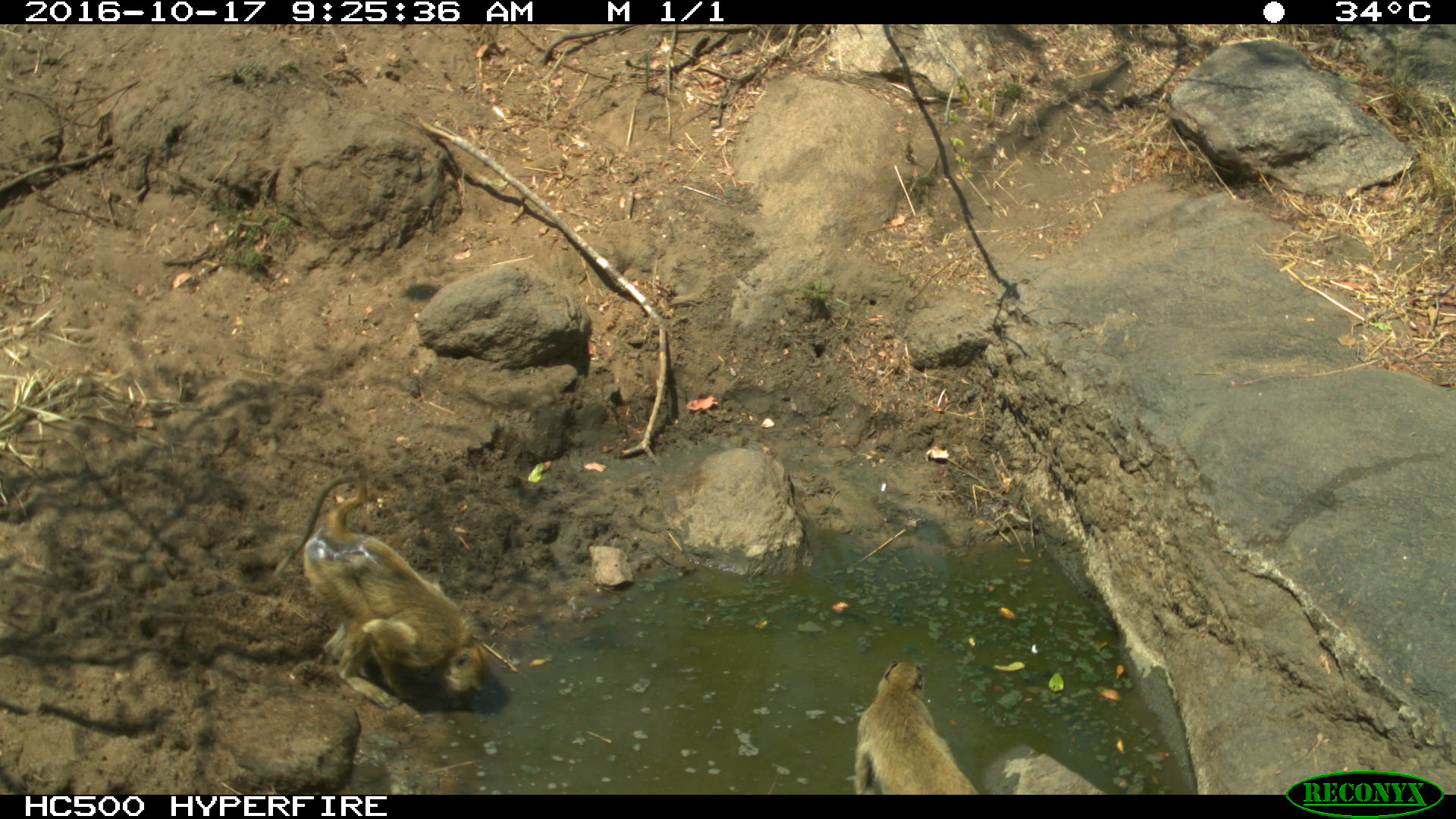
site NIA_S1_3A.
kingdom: Animalia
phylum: Chordata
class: Mammalia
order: Primates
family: Cercopithecidae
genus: Papio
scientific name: Papio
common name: baboon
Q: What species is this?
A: Baboon (Papio).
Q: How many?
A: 2.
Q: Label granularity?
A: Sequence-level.